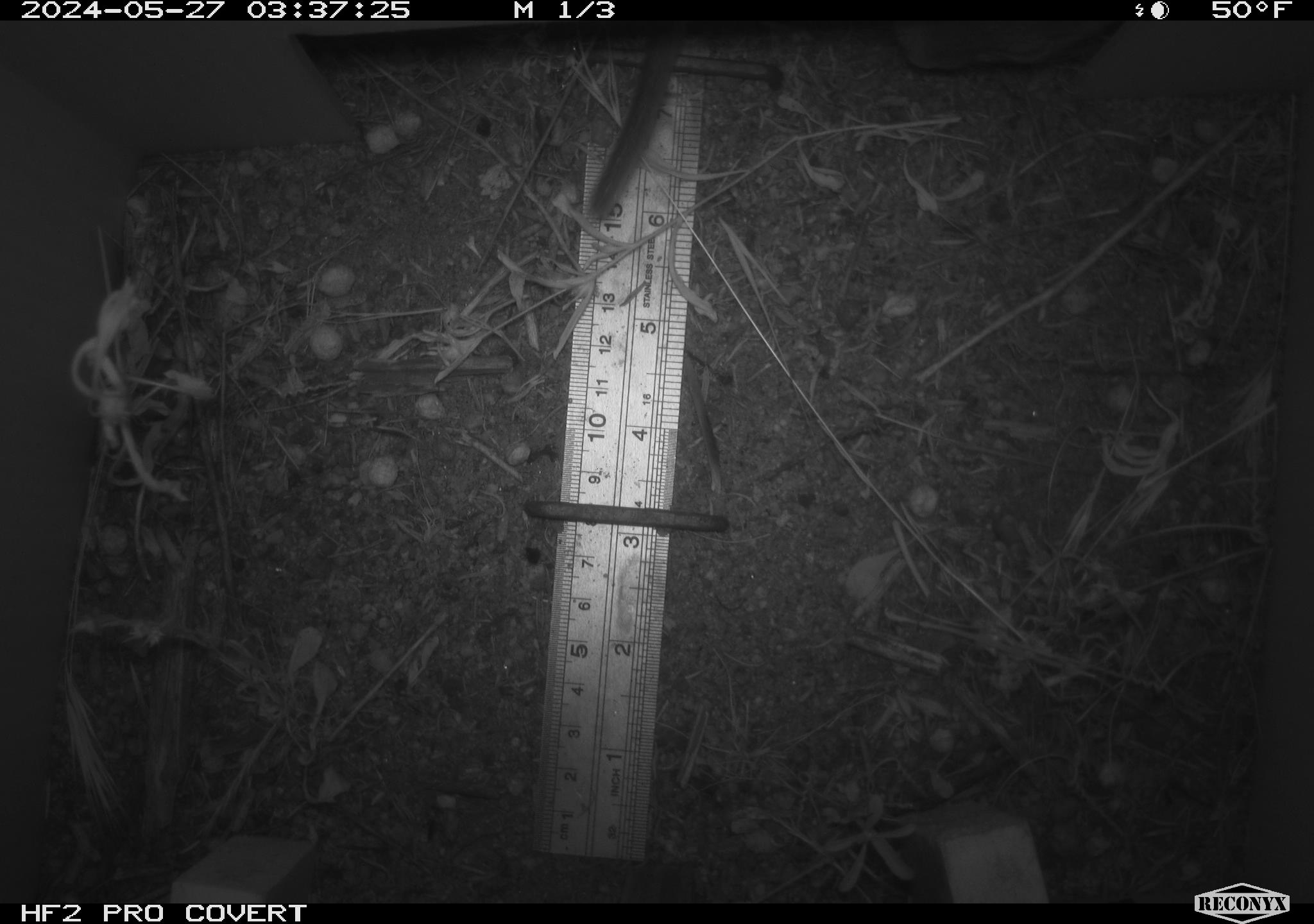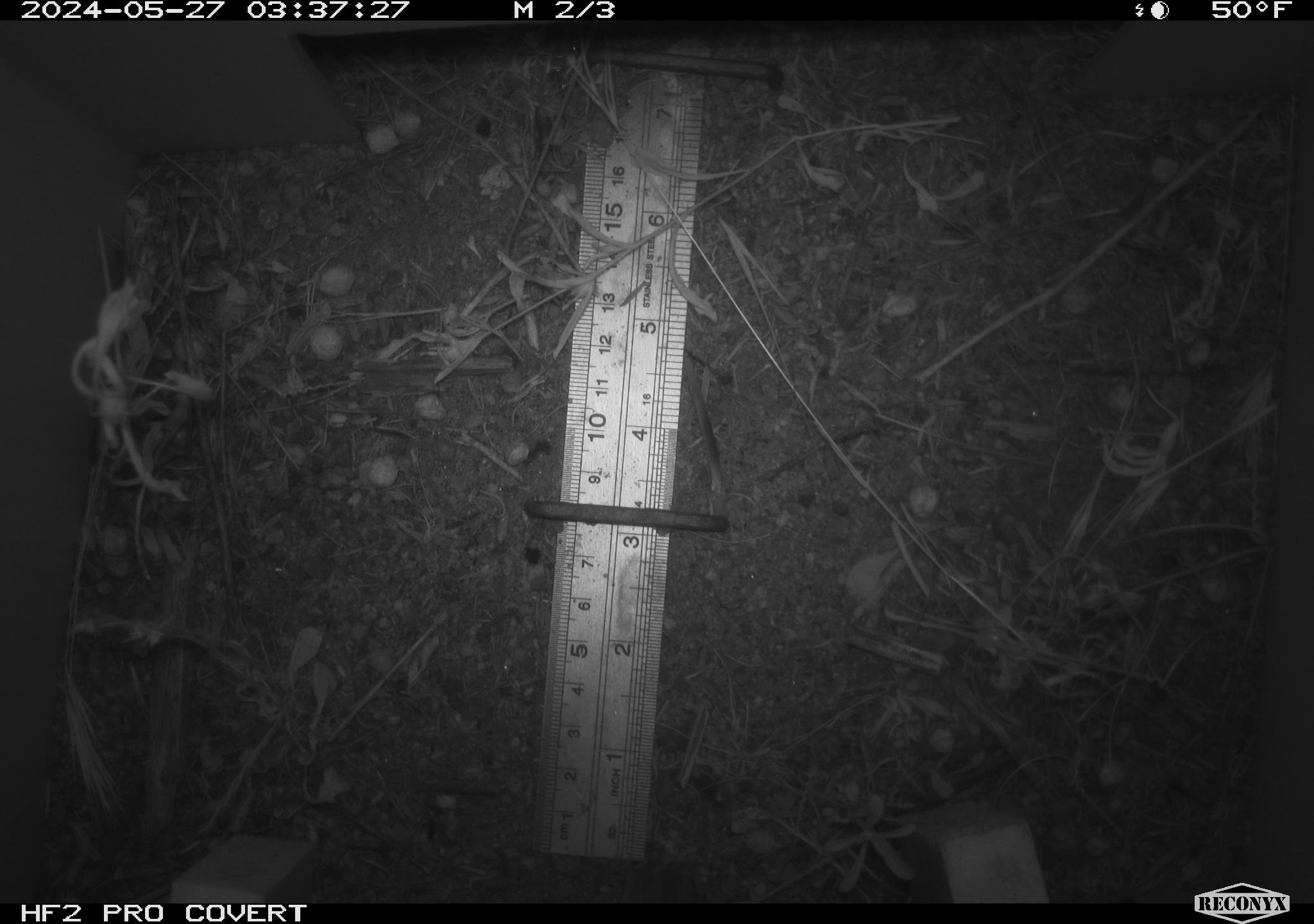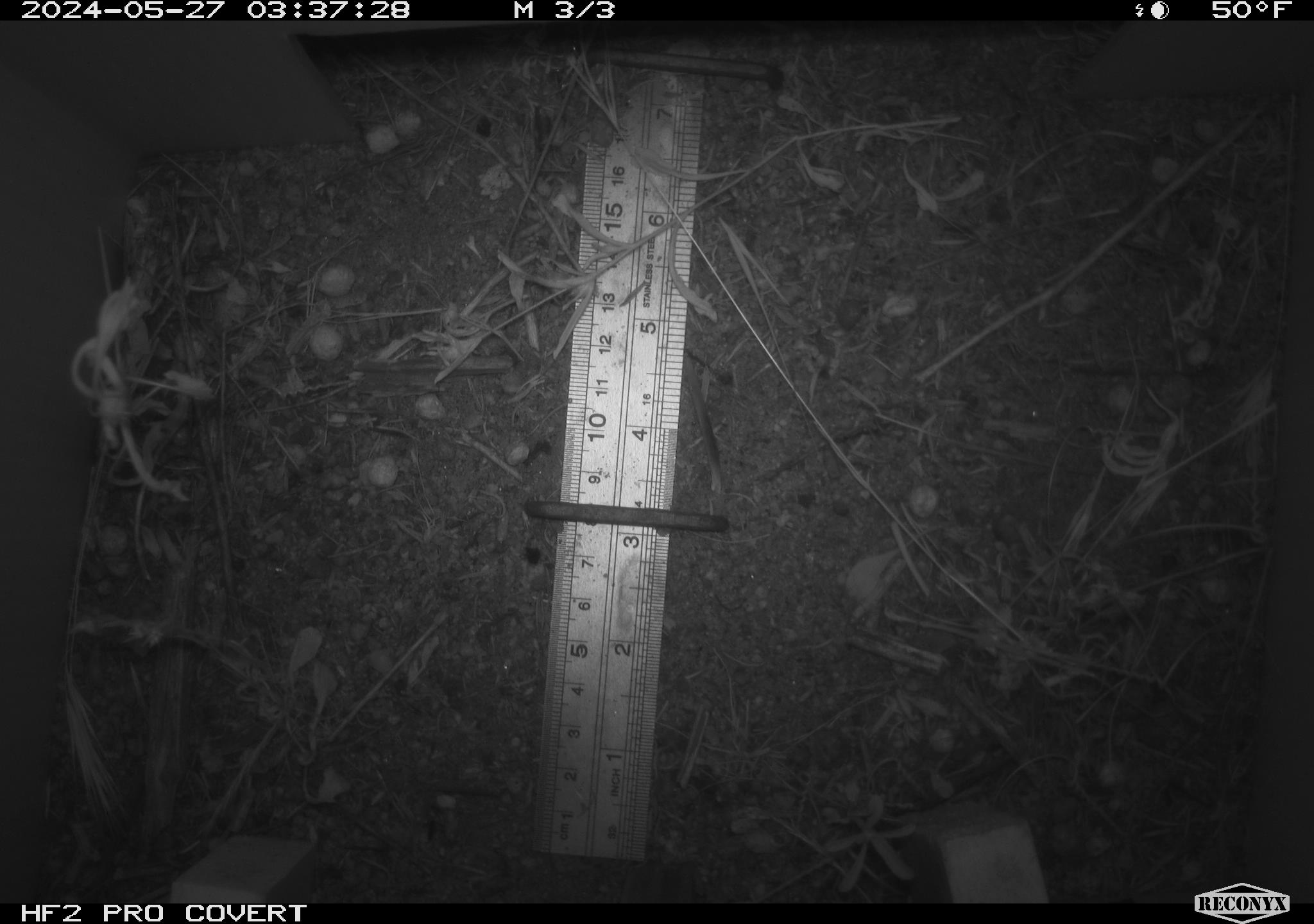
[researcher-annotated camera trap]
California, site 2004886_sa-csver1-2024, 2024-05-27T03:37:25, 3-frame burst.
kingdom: Animalia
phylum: Chordata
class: Mammalia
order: Rodentia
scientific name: Rodentia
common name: rodent